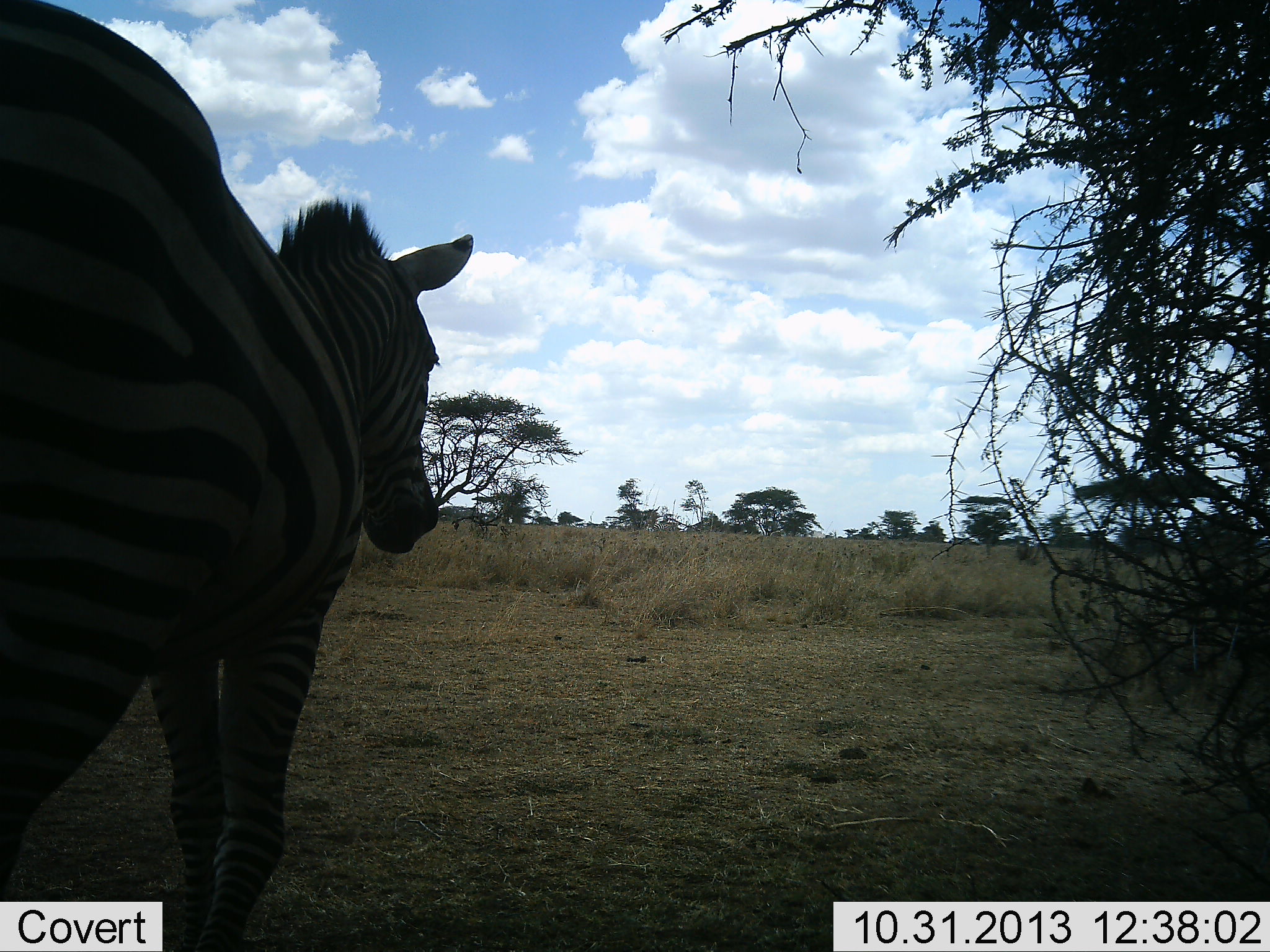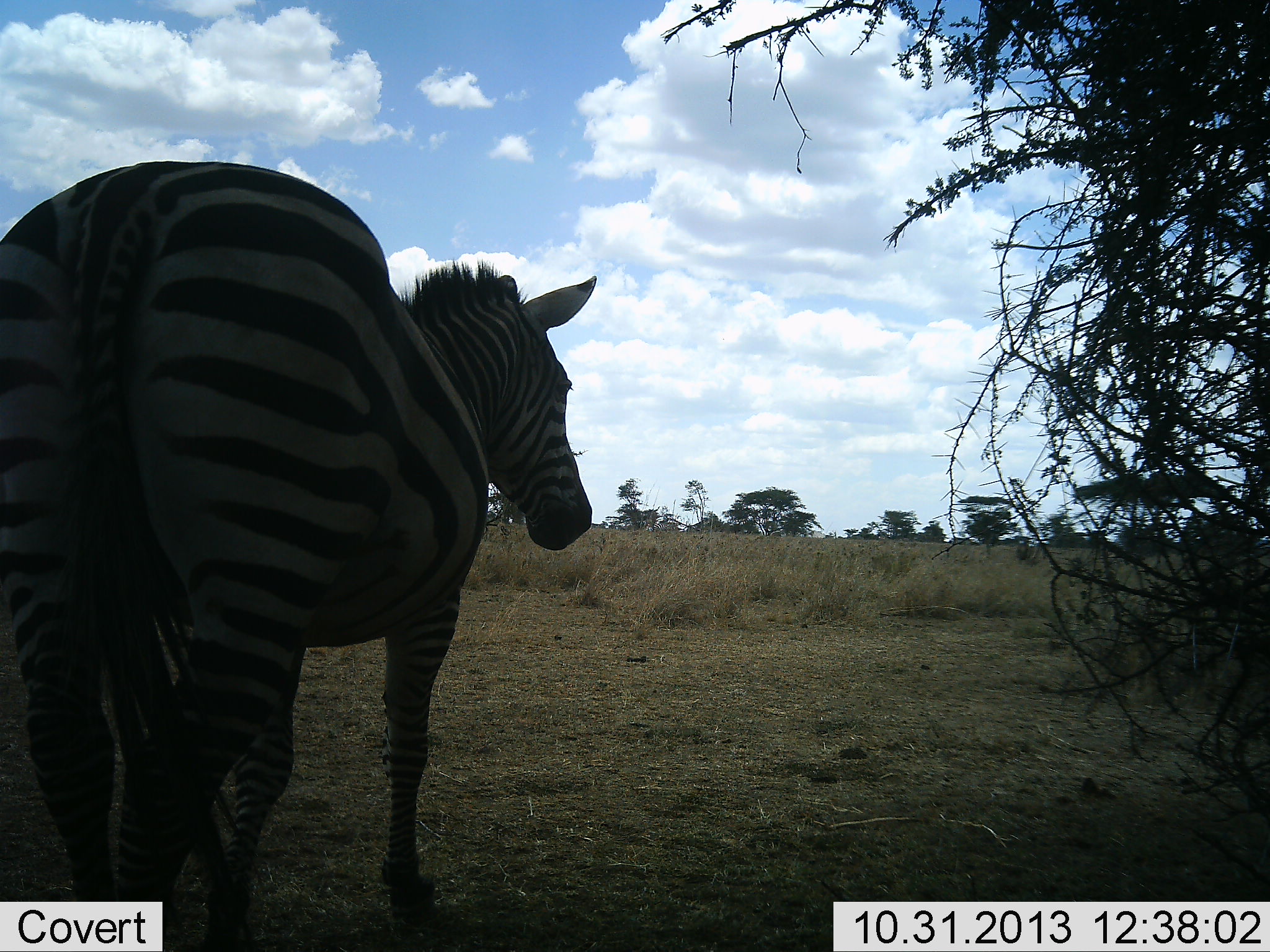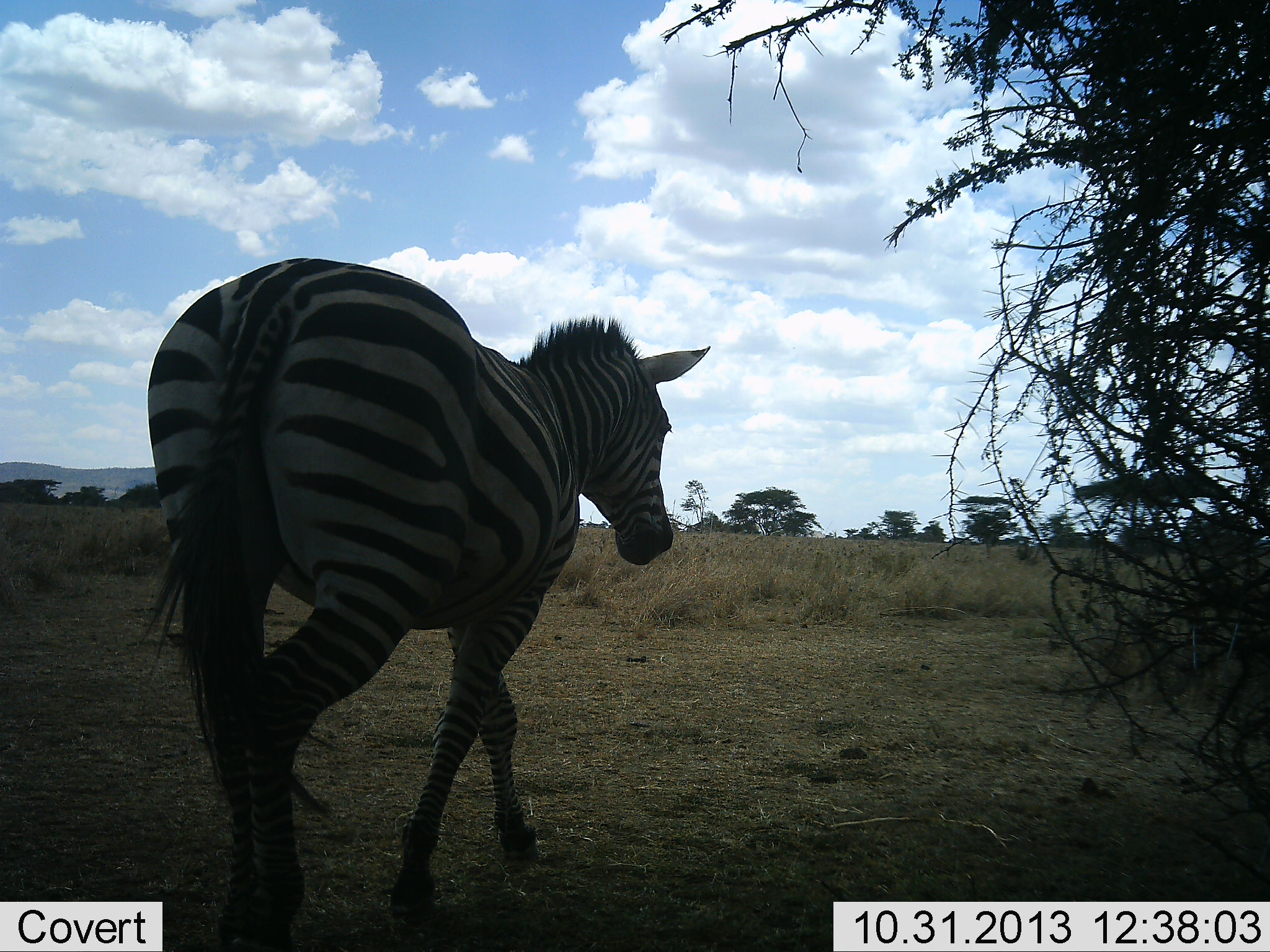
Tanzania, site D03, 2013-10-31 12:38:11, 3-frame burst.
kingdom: Animalia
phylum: Chordata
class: Mammalia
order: Perissodactyla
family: Equidae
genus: Equus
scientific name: Equus quagga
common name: plains zebra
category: zebra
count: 1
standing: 20%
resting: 0%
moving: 80%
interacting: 0%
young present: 0%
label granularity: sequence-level